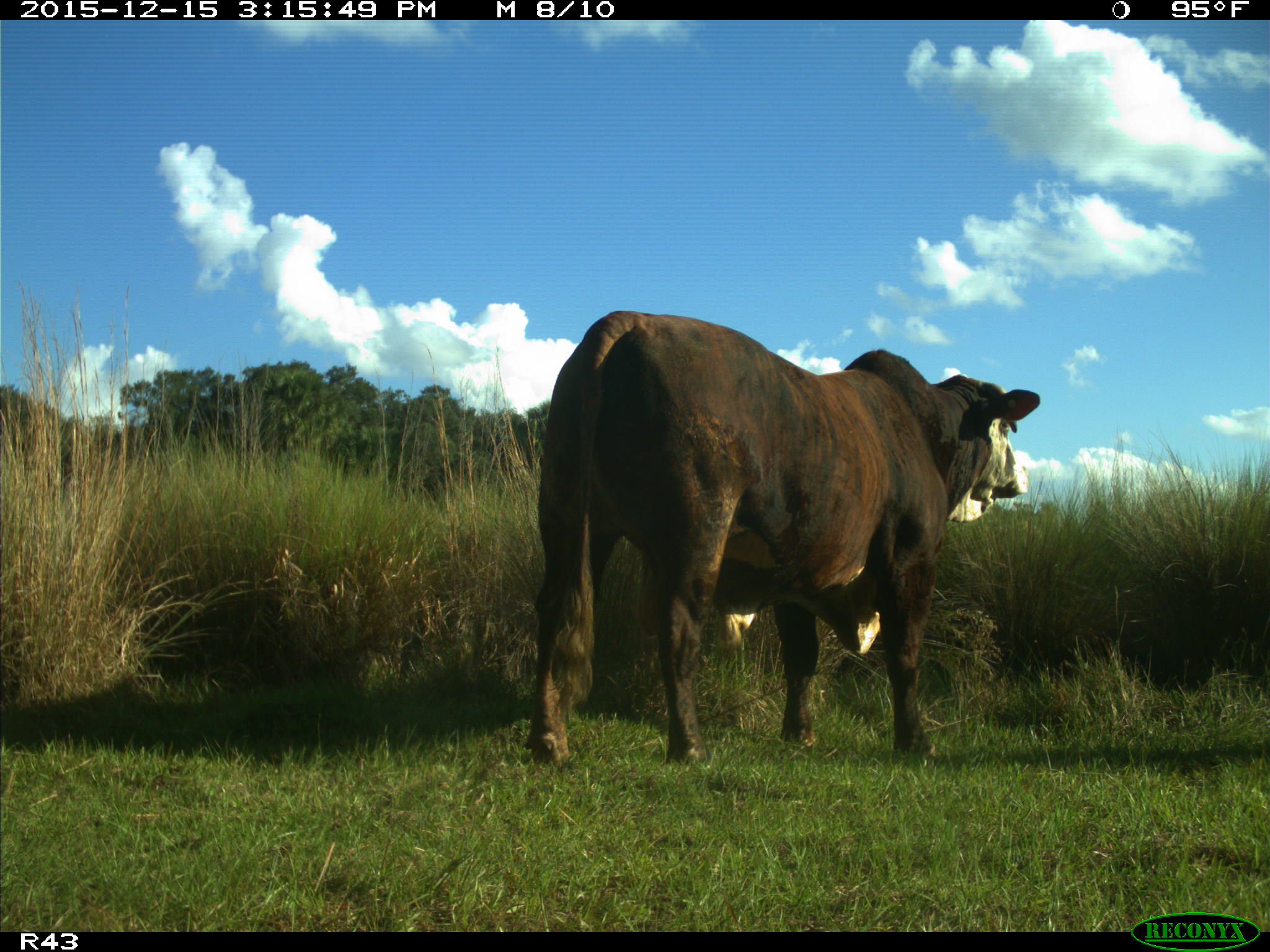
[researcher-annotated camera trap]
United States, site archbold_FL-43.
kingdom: Animalia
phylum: Chordata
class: Mammalia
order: Artiodactyla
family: Bovidae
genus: Bos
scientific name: Bos taurus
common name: domestic cow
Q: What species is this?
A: Bos taurus (domestic cow).